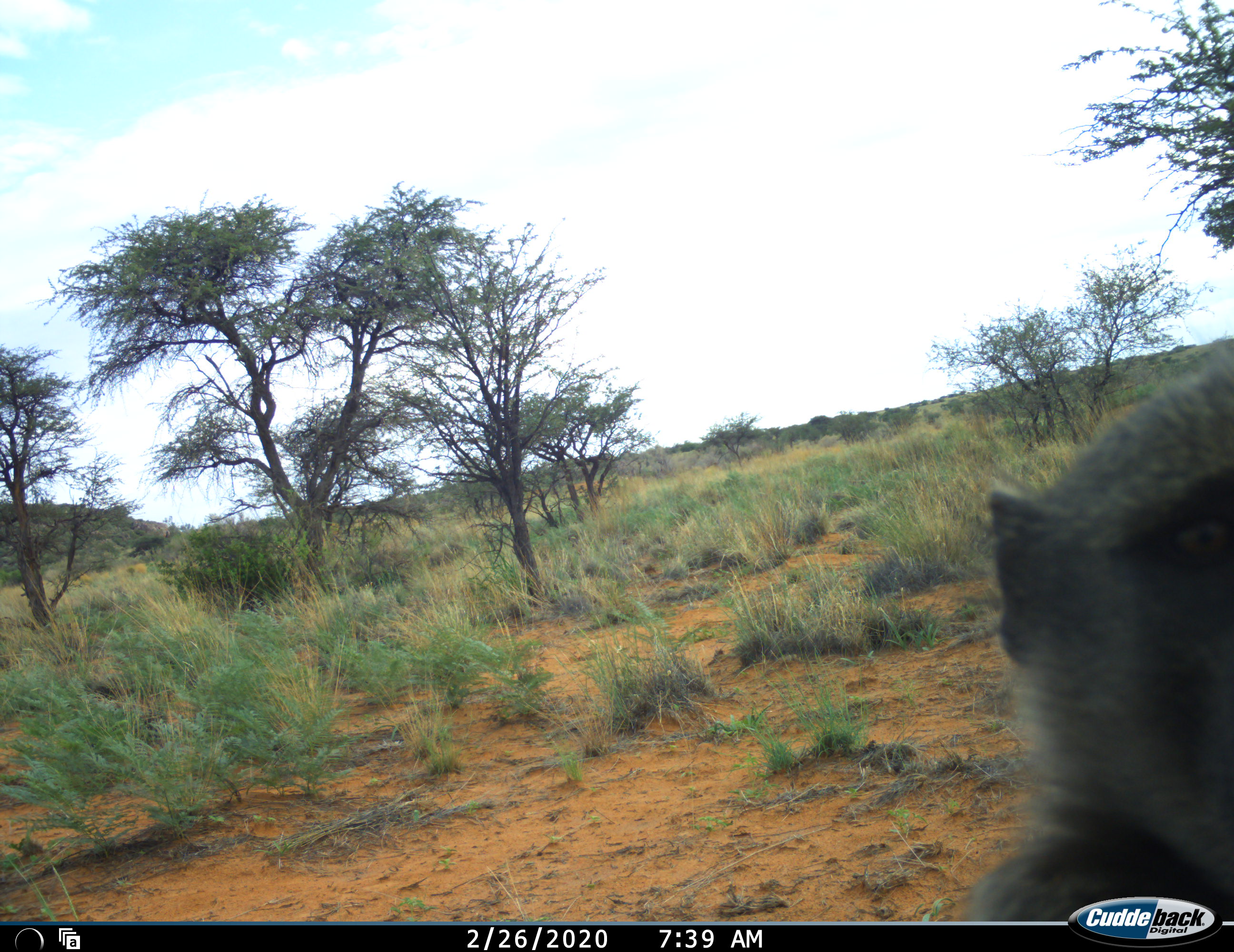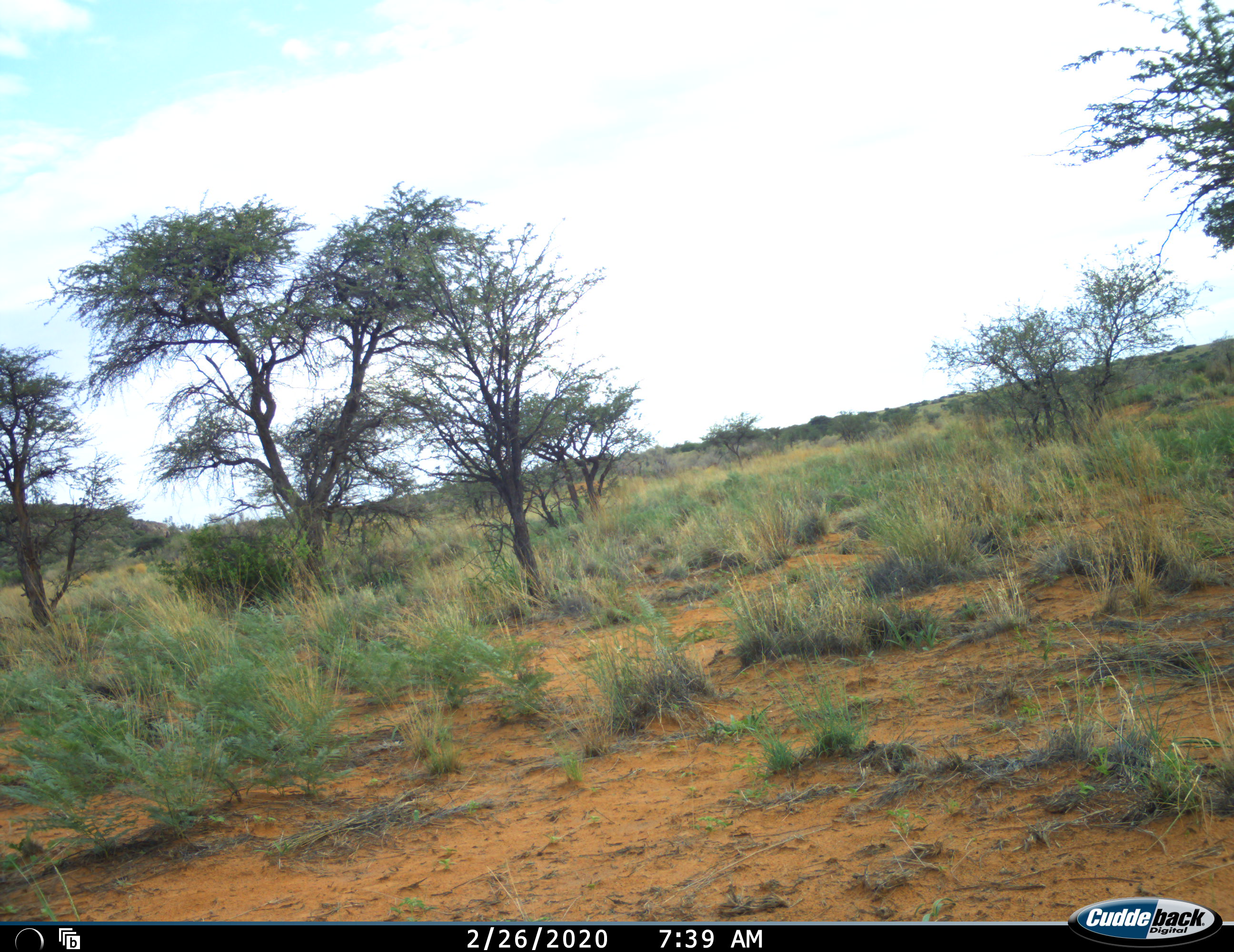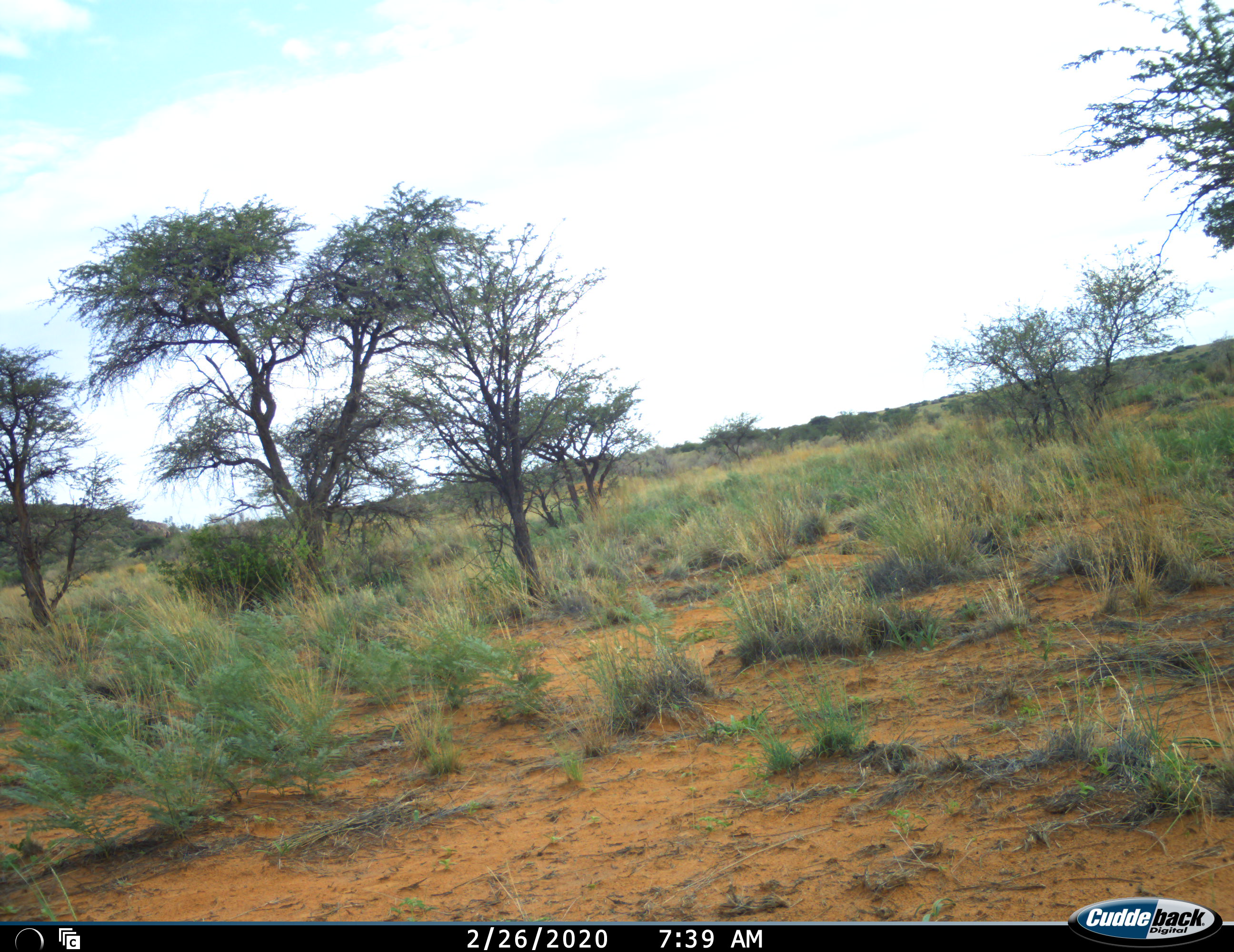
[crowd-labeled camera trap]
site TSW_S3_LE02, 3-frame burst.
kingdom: Animalia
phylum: Chordata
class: Mammalia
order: Primates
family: Cercopithecidae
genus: Papio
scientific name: Papio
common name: baboon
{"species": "baboon (Papio)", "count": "1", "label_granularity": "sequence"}